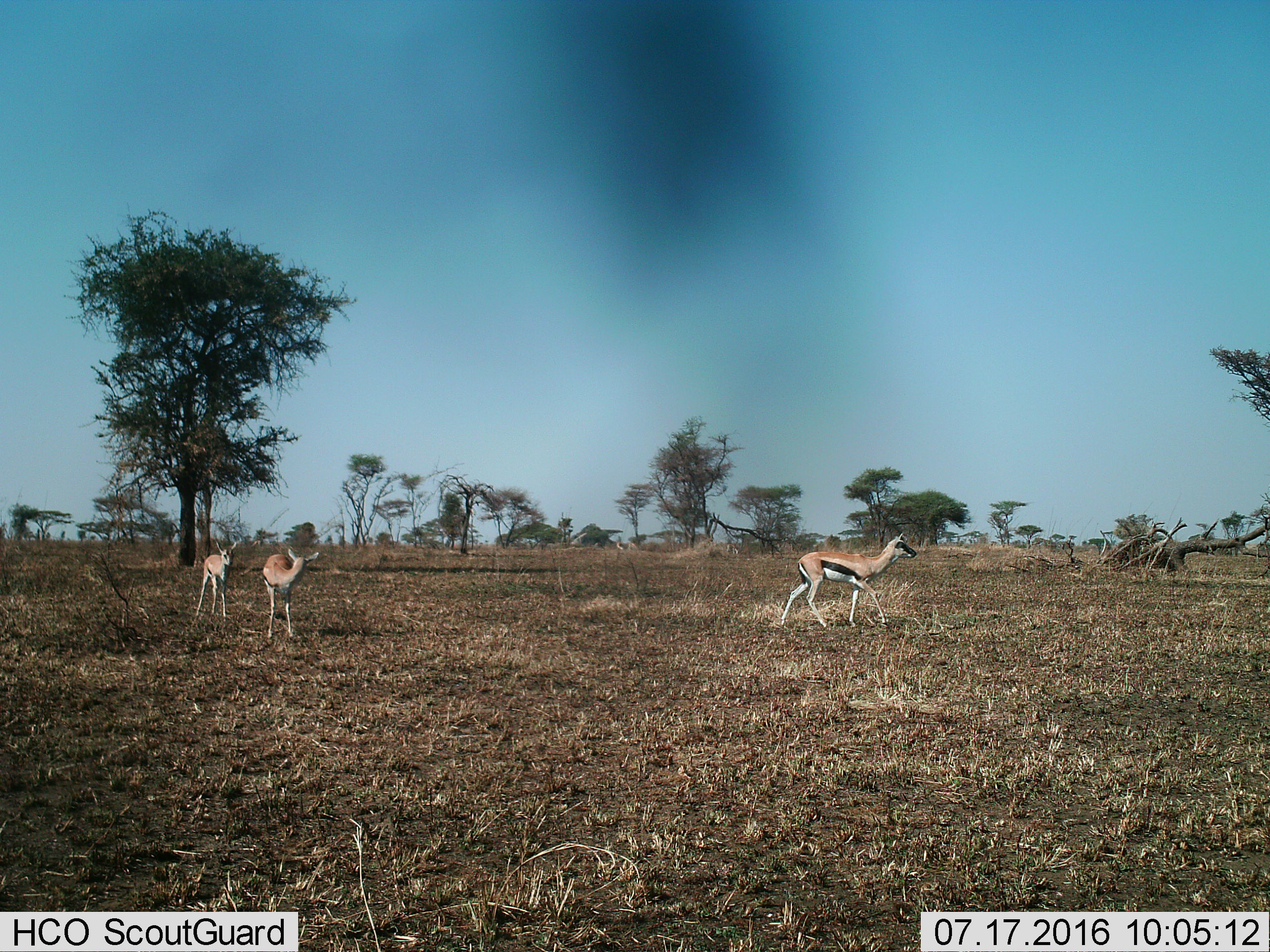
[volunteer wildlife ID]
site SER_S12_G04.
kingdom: Animalia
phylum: Chordata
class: Mammalia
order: Artiodactyla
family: Bovidae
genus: Eudorcas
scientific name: Eudorcas thomsonii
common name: thomson's gazelle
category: gazellethomsons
Gazellethomsons (thomson's gazelle) (Eudorcas thomsonii), count 3. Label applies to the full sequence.